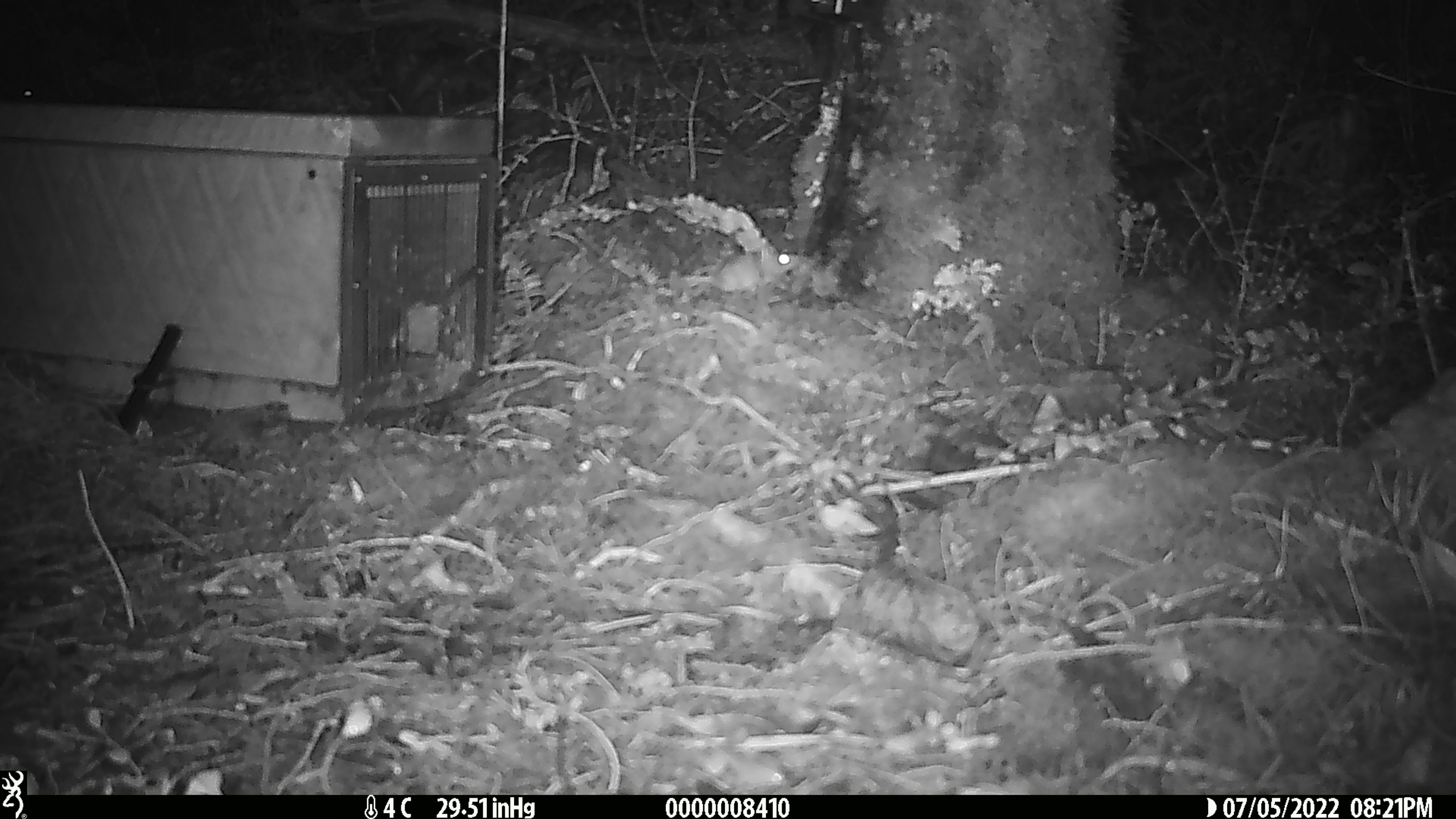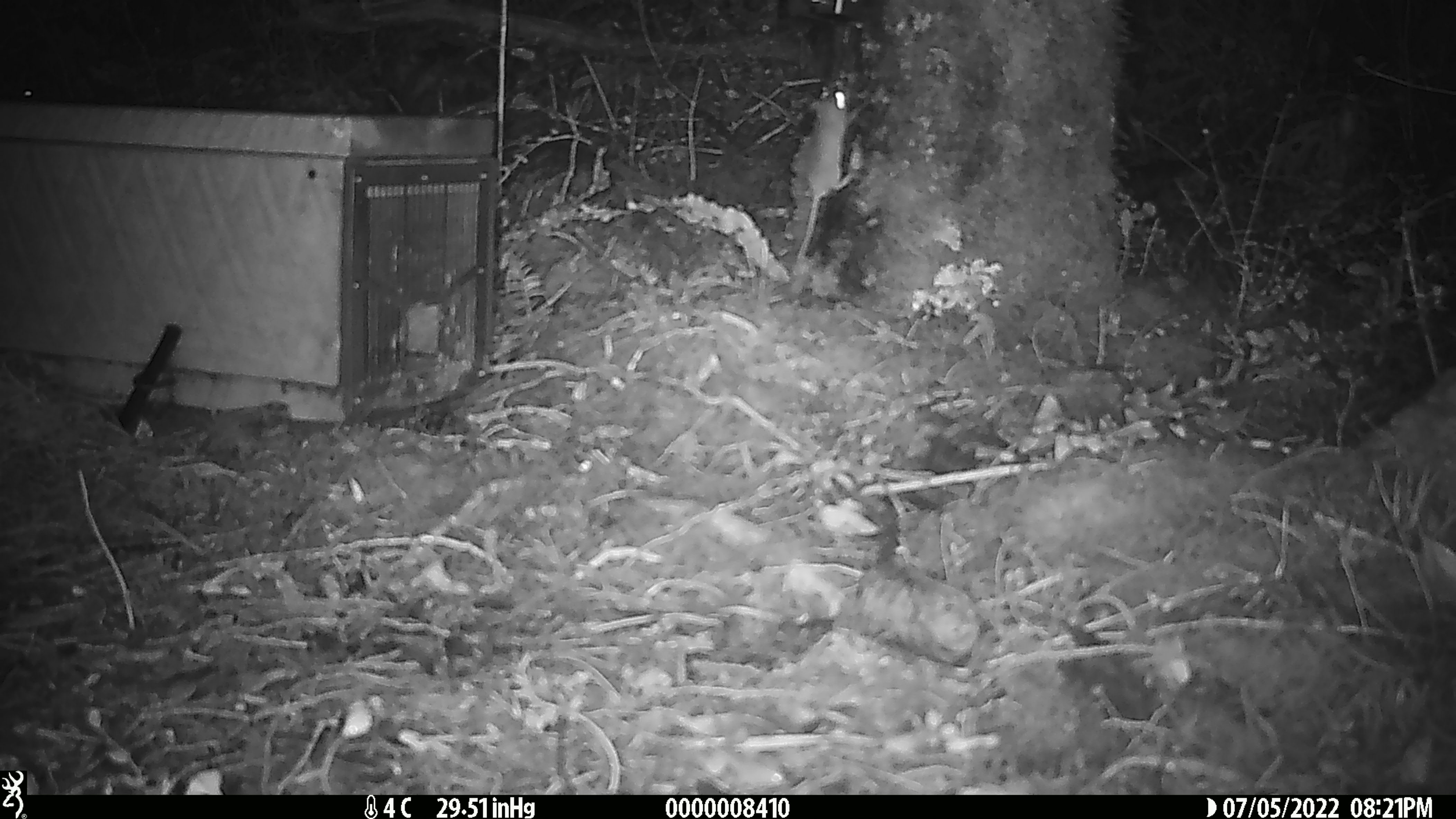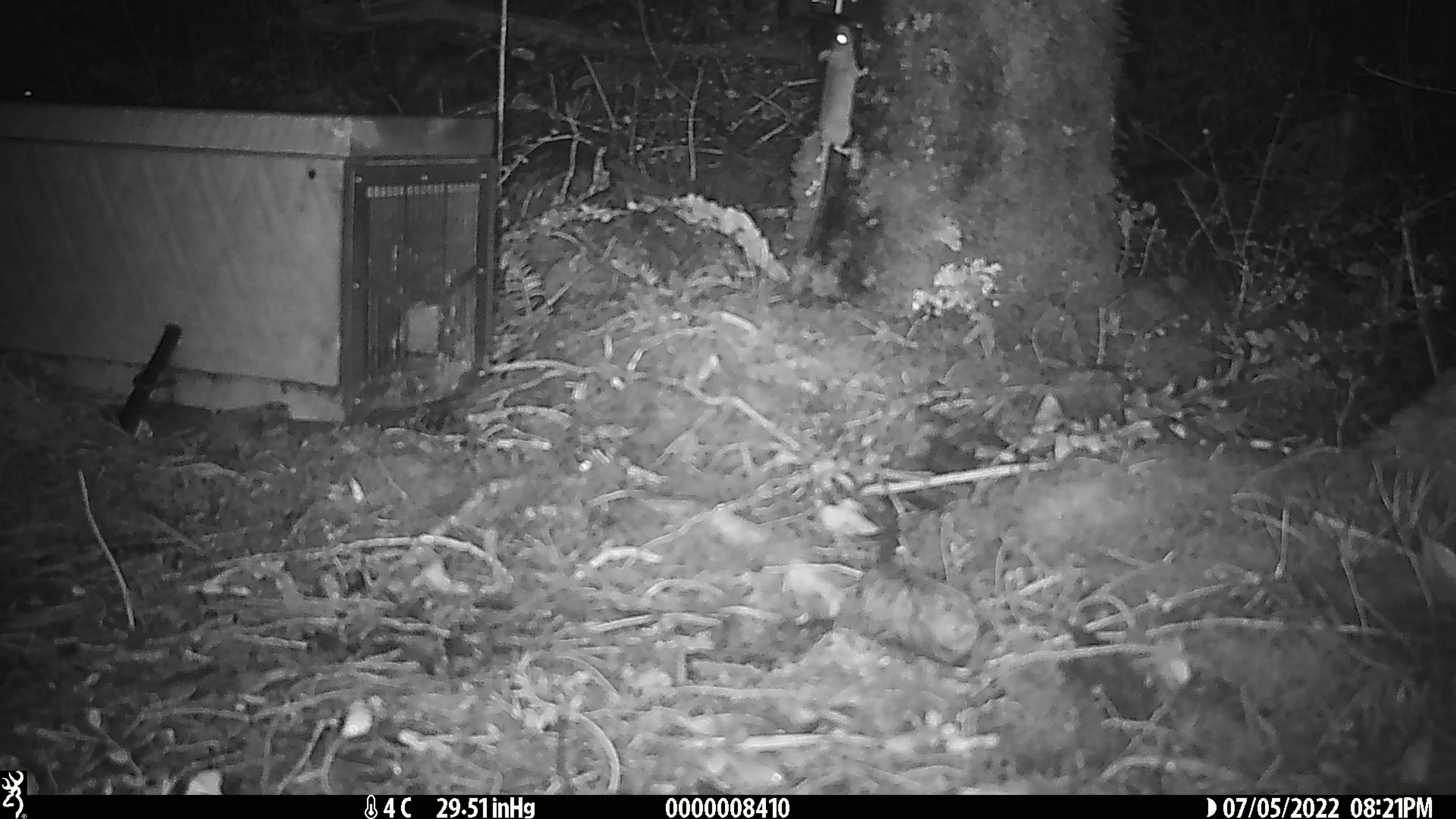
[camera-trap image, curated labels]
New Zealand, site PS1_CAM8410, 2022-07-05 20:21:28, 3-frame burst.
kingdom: Animalia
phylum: Chordata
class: Mammalia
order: Rodentia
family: Muridae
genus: Mus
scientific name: Mus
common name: mouse